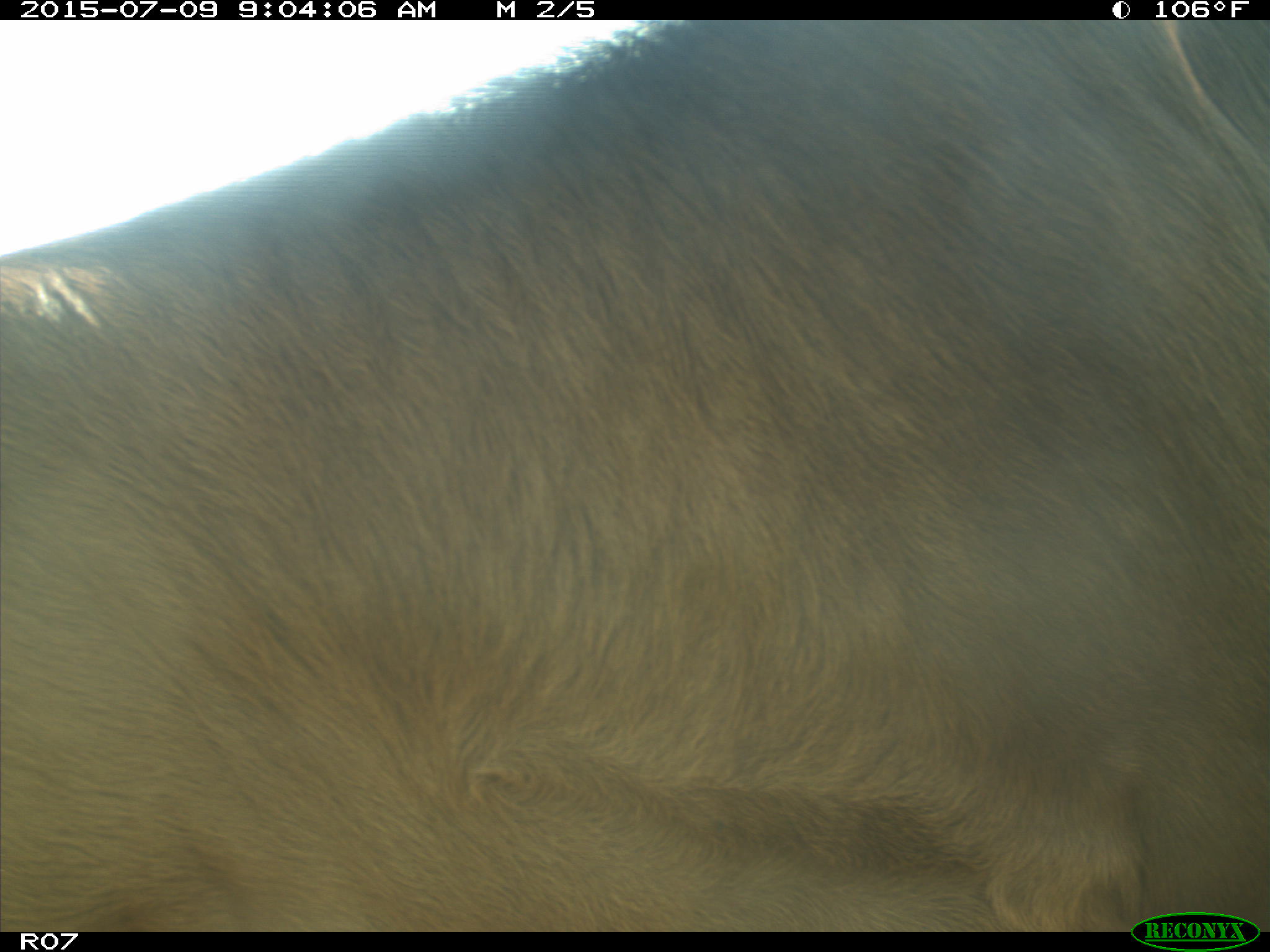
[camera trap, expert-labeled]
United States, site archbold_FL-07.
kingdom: Animalia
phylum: Chordata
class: Mammalia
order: Artiodactyla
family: Bovidae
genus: Bos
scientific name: Bos taurus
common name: domestic cow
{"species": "Bos taurus (domestic cow)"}